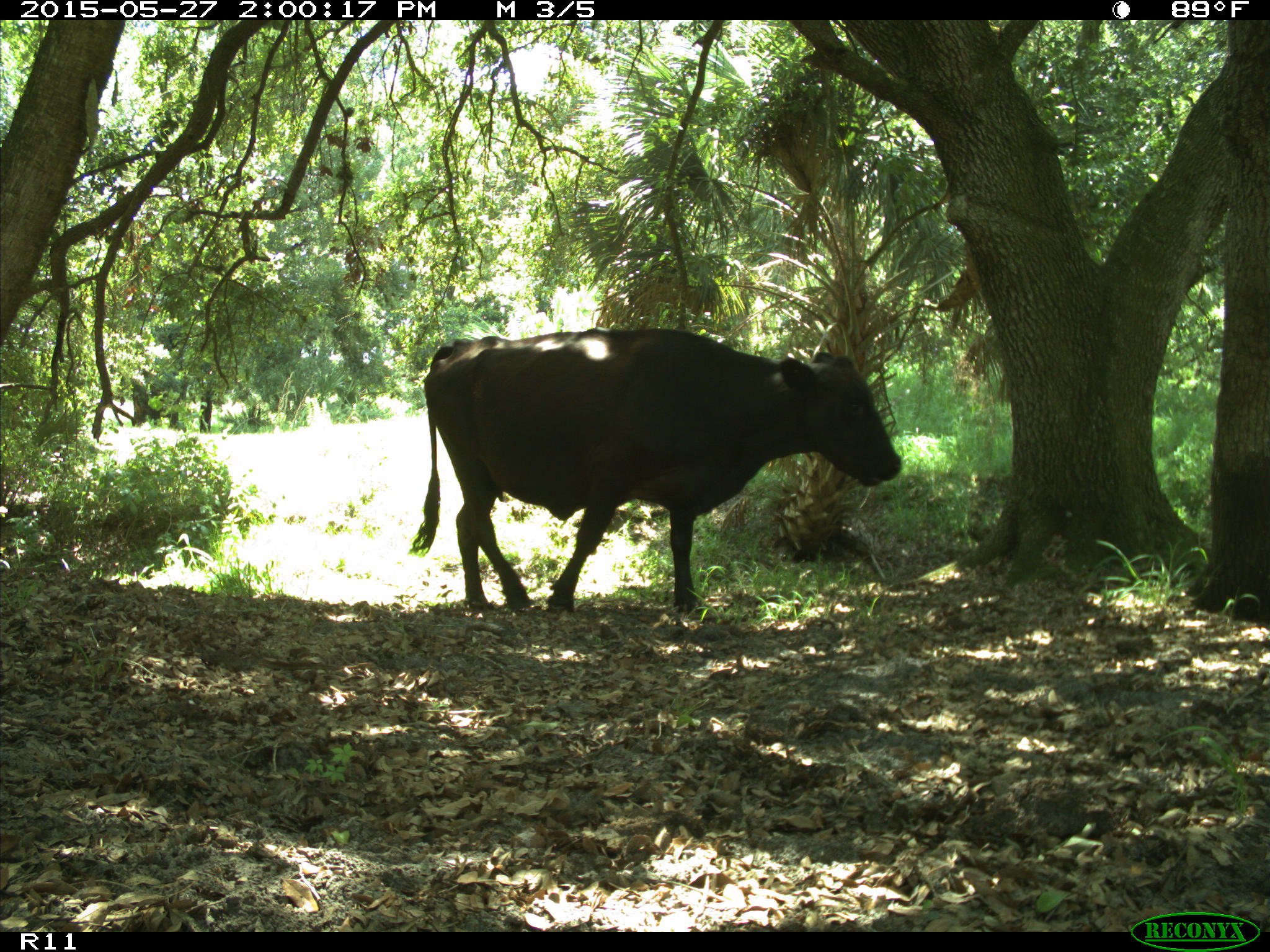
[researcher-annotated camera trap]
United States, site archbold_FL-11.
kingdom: Animalia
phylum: Chordata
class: Mammalia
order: Artiodactyla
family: Bovidae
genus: Bos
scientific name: Bos taurus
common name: domestic cow